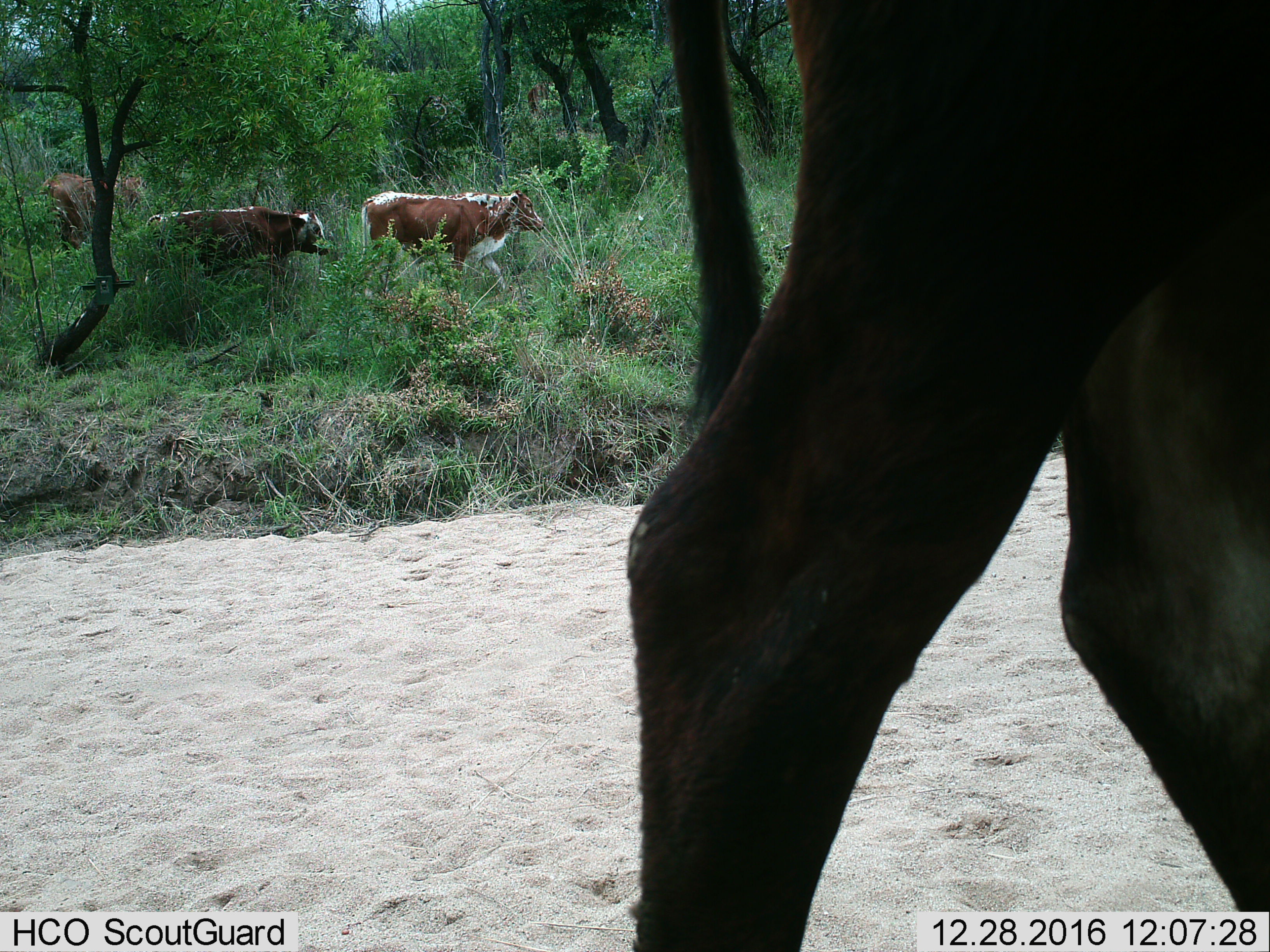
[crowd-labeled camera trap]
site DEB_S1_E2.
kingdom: Animalia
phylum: Chordata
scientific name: Vertebrata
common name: domestic animal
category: domesticanimal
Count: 4.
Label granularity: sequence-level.